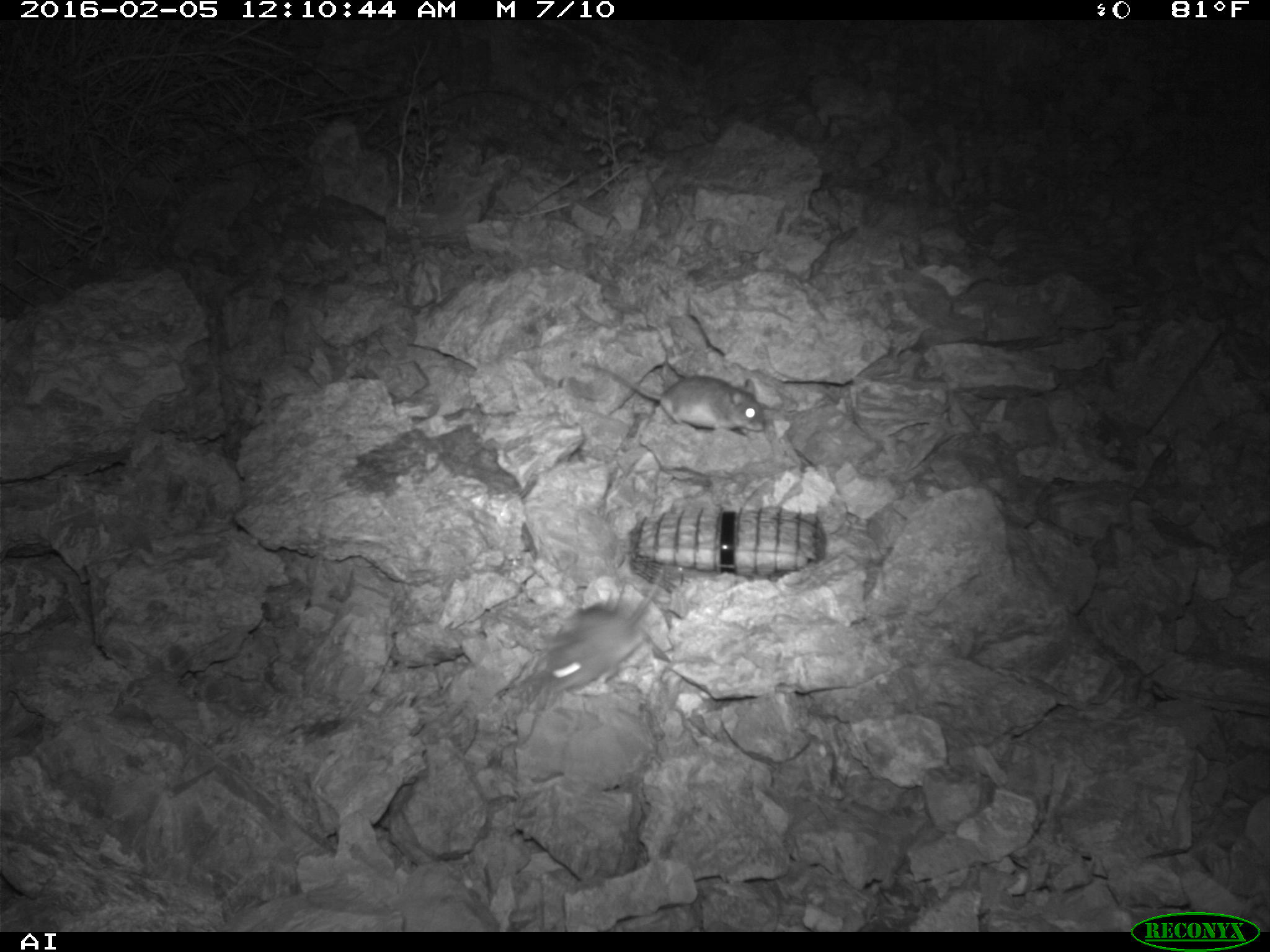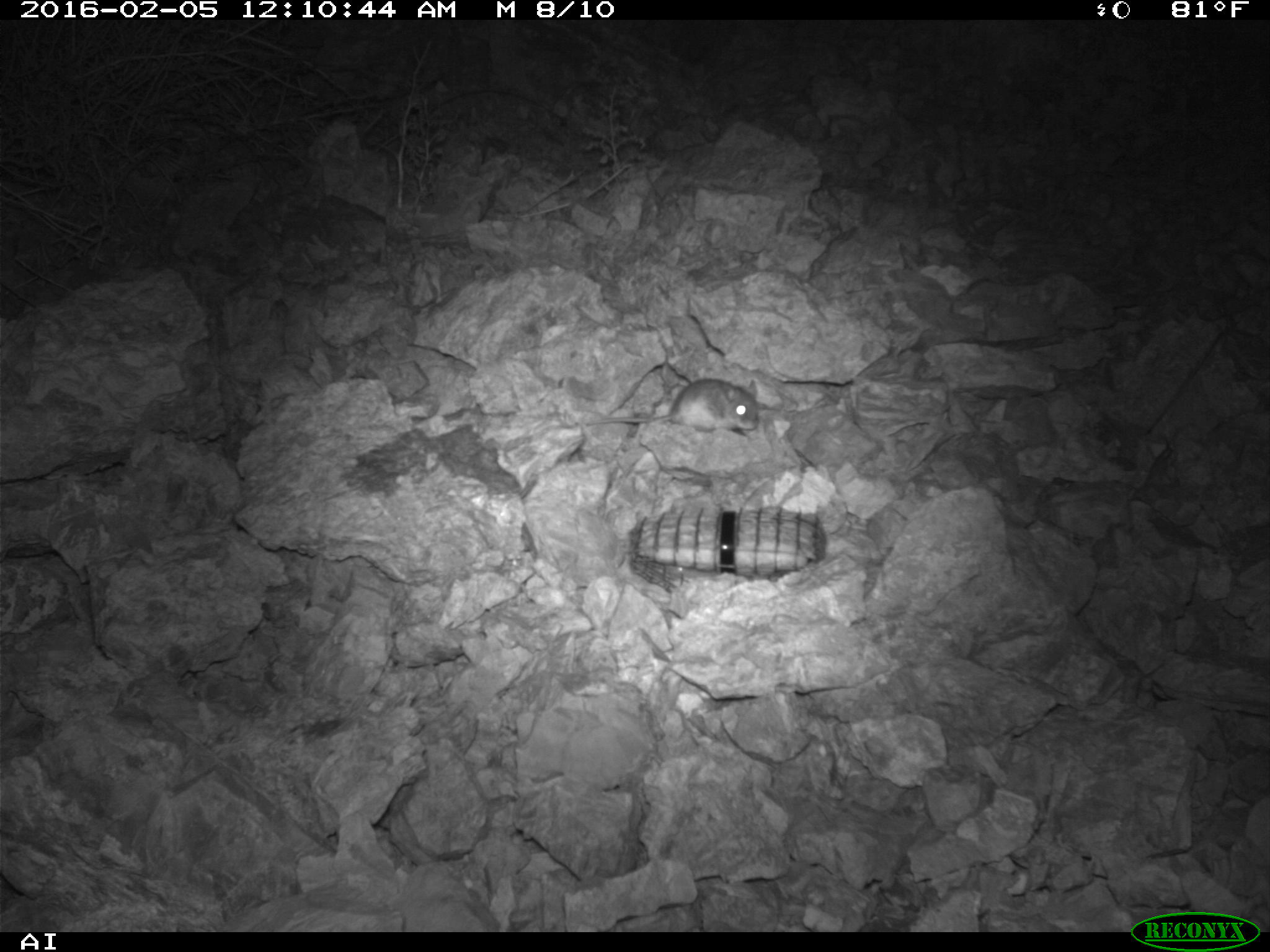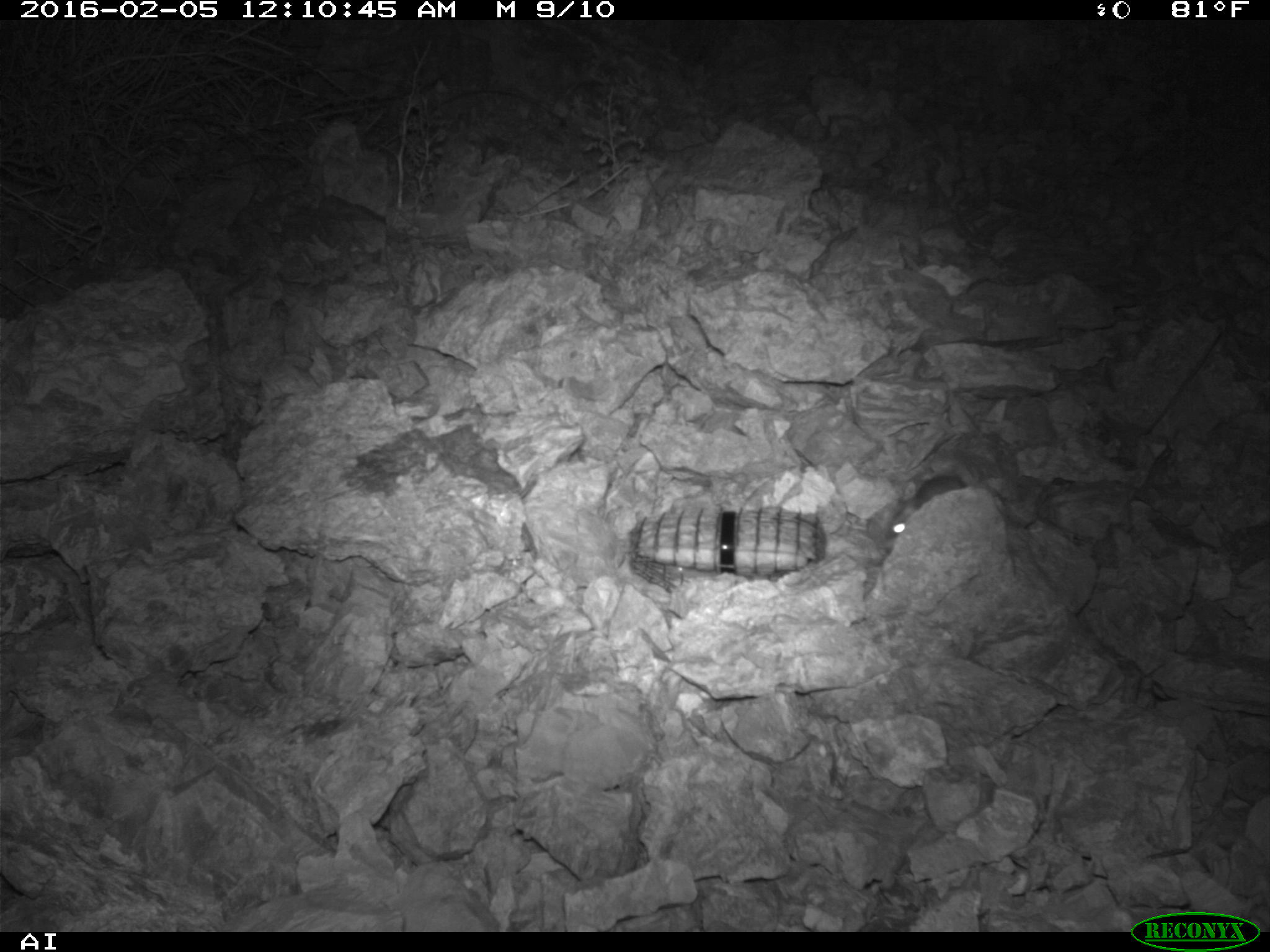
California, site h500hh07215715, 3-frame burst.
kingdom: Animalia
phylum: Chordata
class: Mammalia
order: Rodentia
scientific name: Rodentia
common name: rodent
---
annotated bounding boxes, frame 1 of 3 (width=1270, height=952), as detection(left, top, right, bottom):
rodent: detection(540, 568, 666, 692); detection(577, 361, 766, 431)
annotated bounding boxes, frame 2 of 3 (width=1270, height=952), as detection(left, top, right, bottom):
rodent: detection(586, 377, 758, 432)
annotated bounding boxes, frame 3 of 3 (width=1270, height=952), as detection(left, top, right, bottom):
rodent: detection(888, 473, 965, 537)